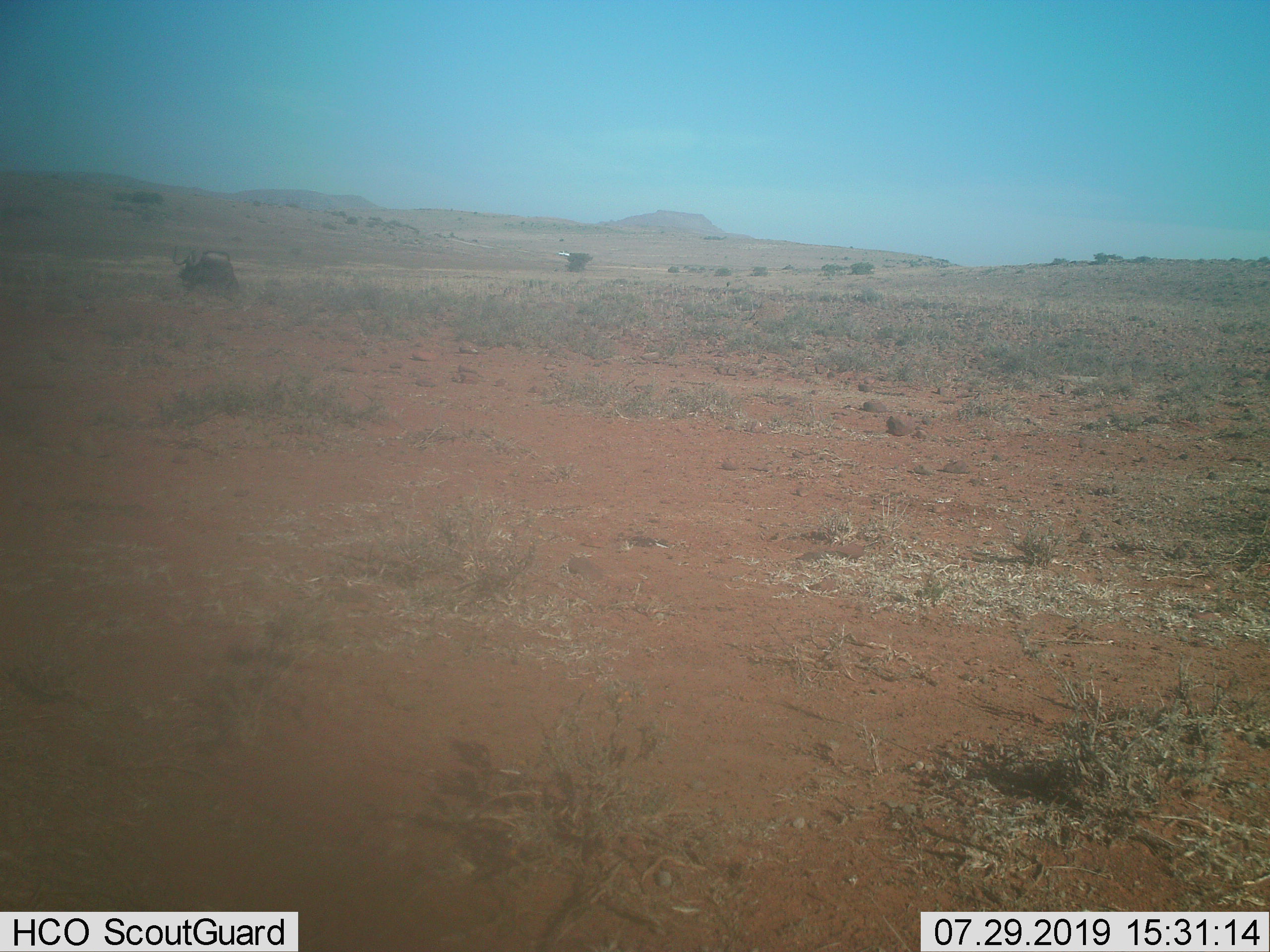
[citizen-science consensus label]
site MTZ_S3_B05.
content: unidentified animal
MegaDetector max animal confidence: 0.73